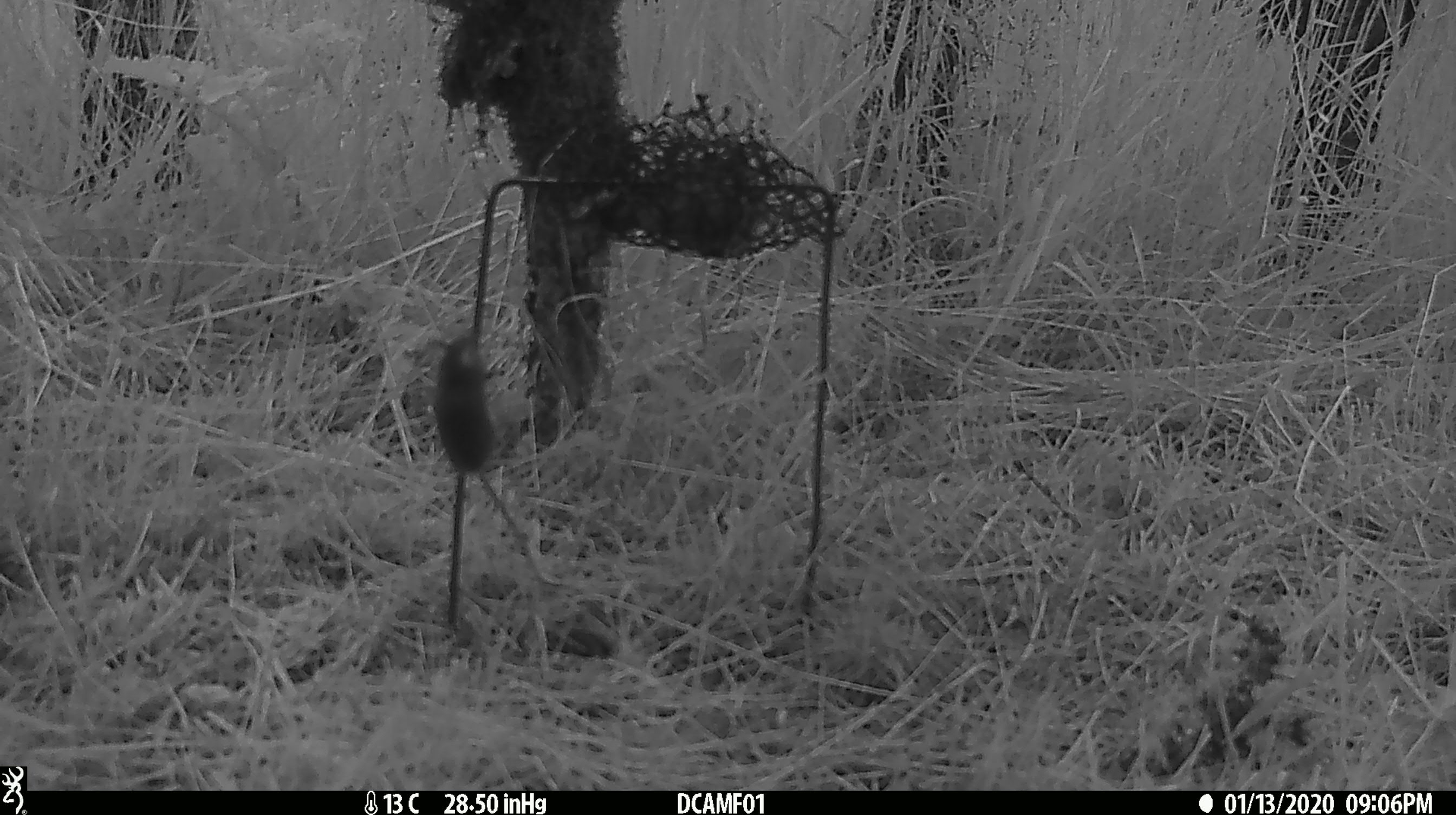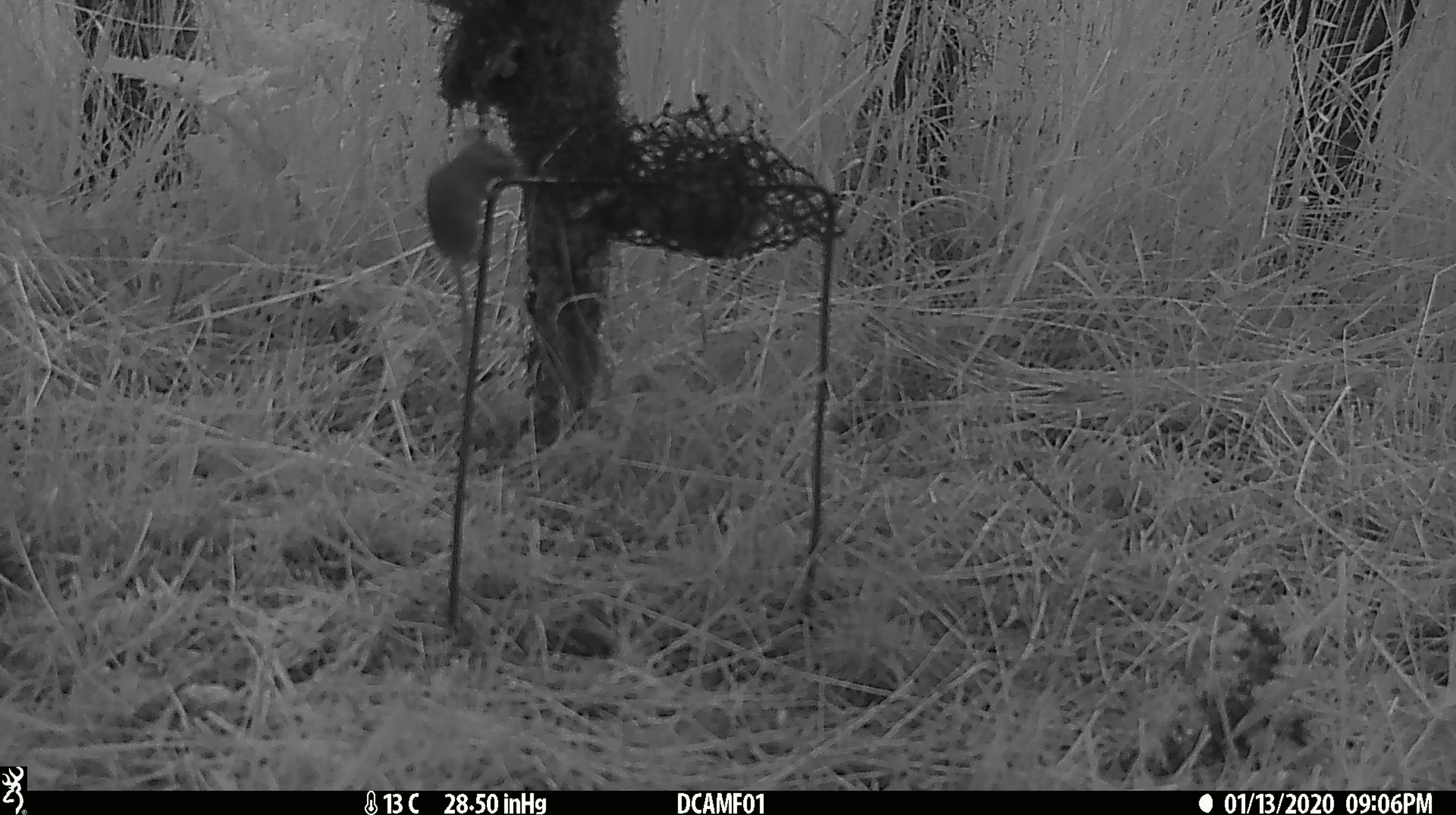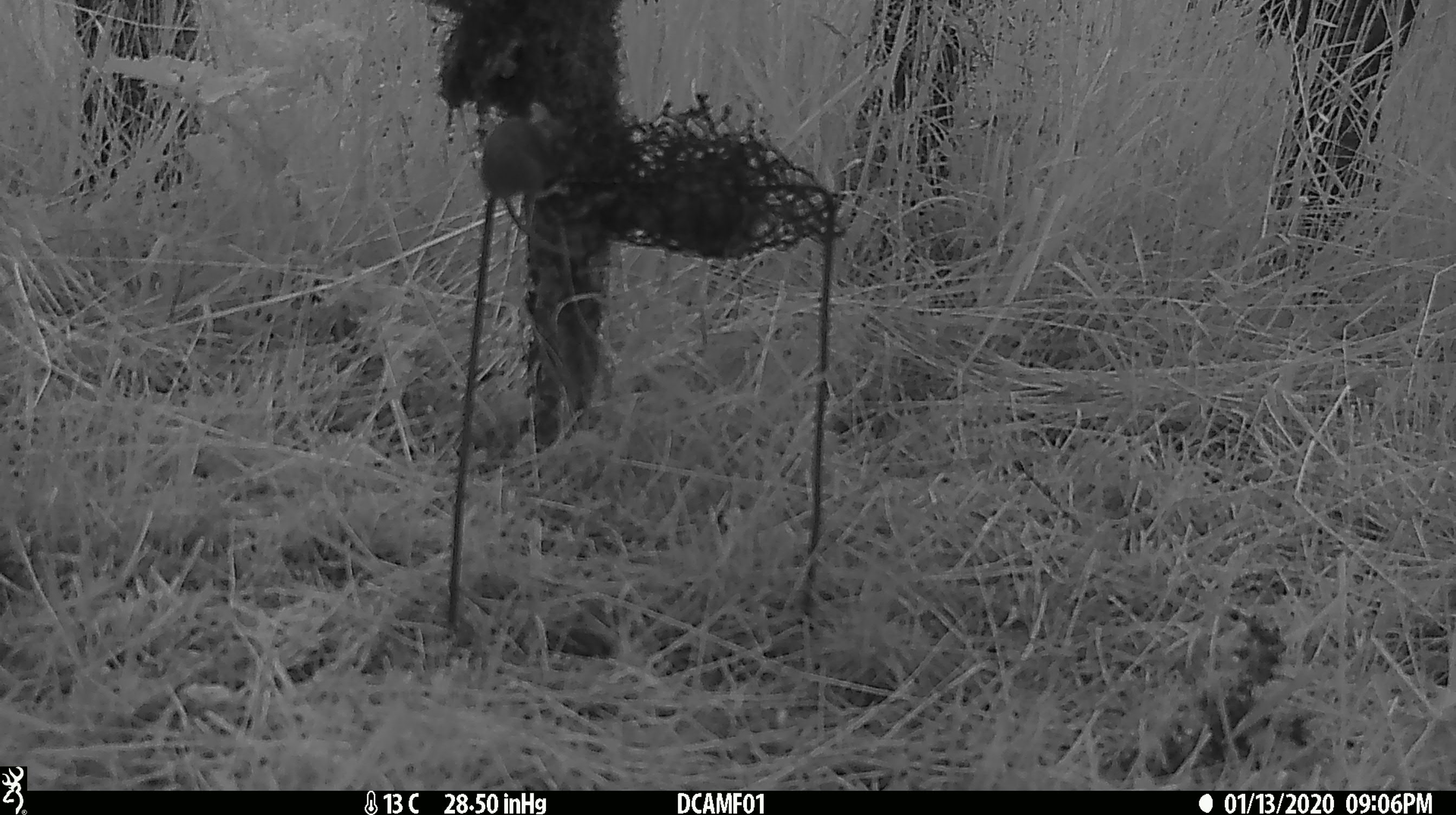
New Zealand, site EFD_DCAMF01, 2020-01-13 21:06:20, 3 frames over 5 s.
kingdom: Animalia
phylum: Chordata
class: Mammalia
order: Rodentia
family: Muridae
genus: Mus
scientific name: Mus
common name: mouse